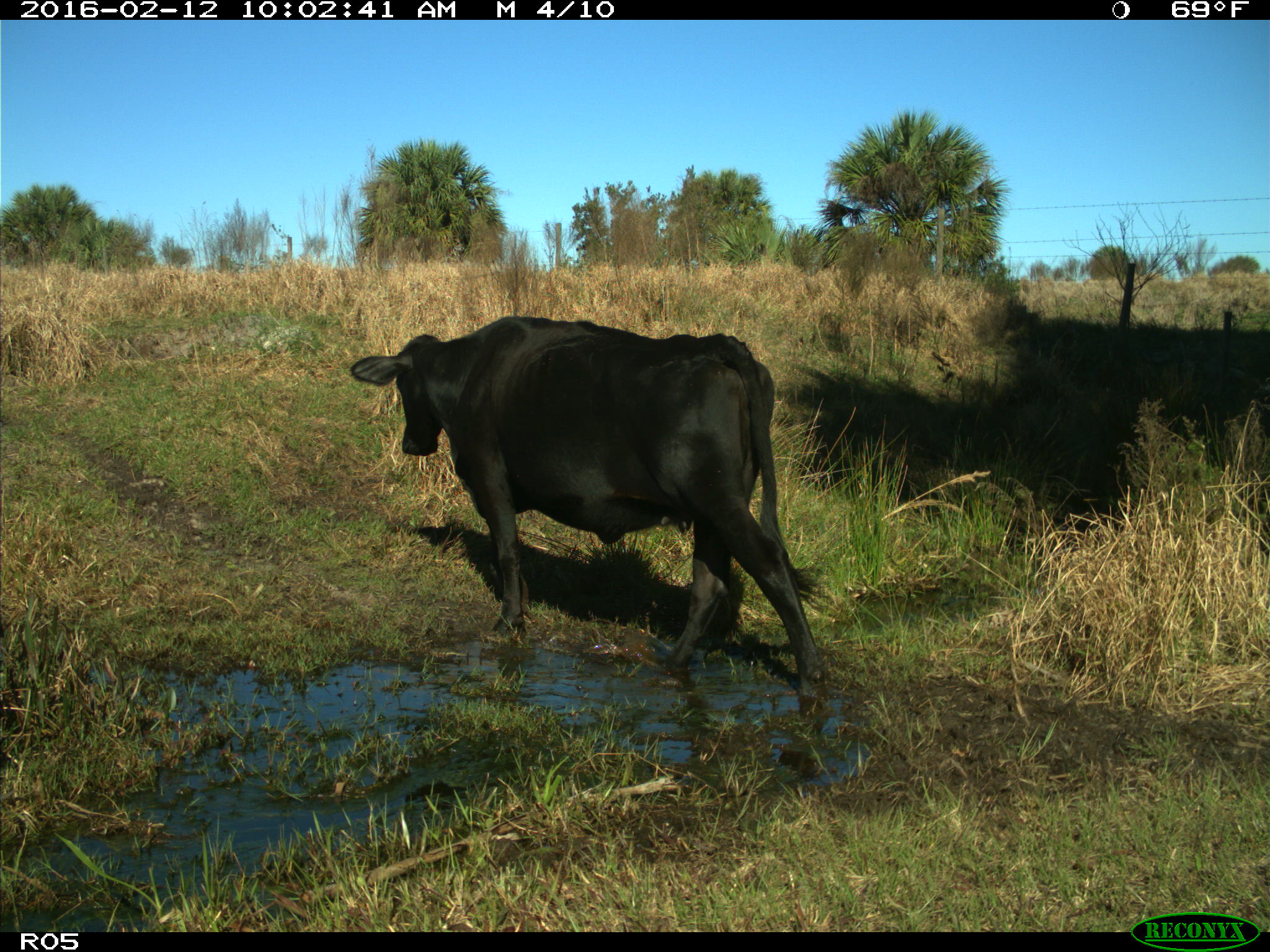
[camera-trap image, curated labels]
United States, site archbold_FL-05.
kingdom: Animalia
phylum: Chordata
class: Mammalia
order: Artiodactyla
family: Bovidae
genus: Bos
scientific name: Bos taurus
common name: domestic cow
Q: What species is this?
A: Bos taurus (domestic cow).